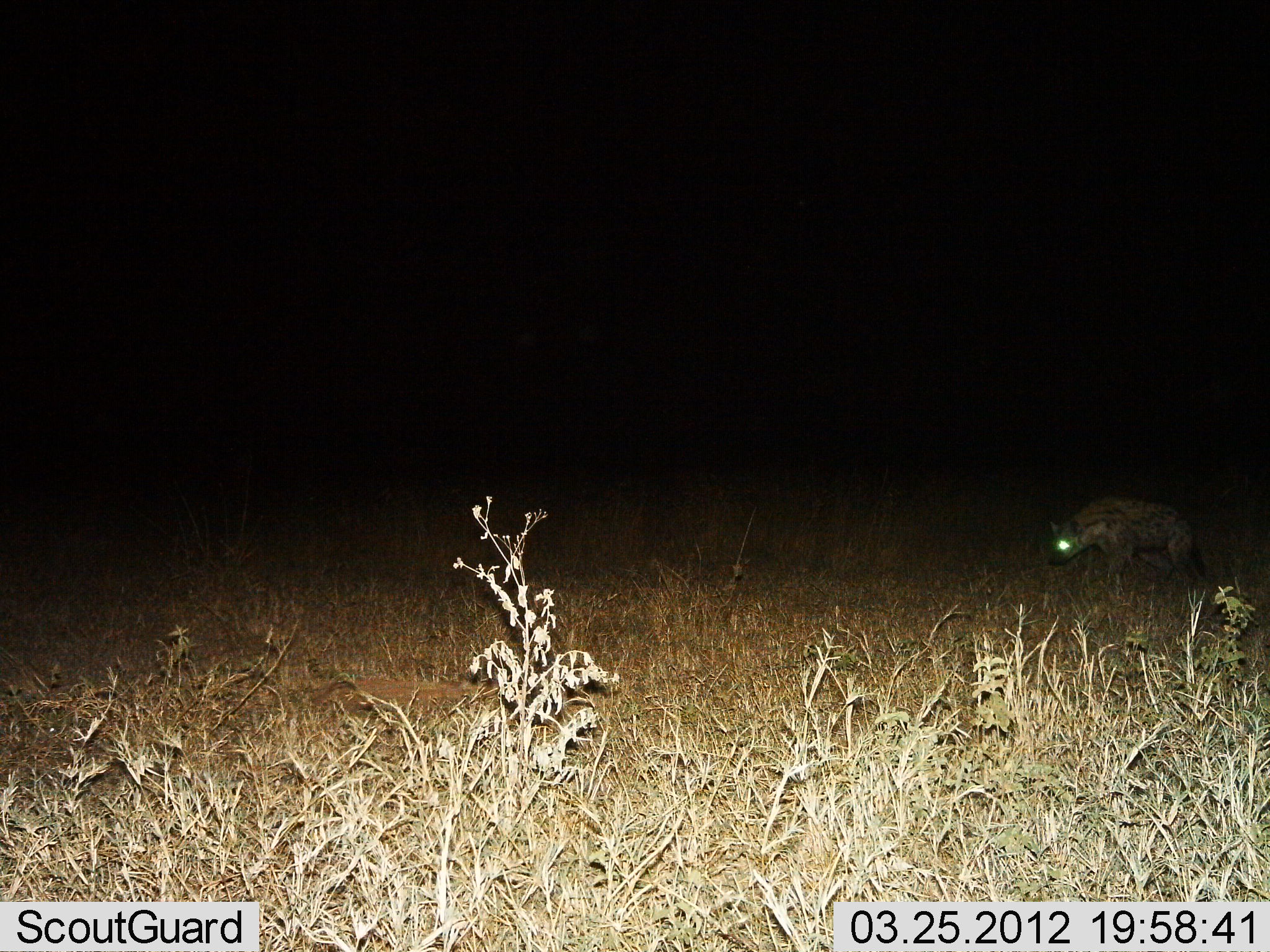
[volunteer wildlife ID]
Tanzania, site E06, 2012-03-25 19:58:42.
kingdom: Animalia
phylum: Chordata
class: Mammalia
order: Carnivora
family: Hyaenidae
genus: Crocuta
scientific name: Crocuta crocuta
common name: spotted hyena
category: hyenaspotted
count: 1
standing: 12%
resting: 0%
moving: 88%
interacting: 0%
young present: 0%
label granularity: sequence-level